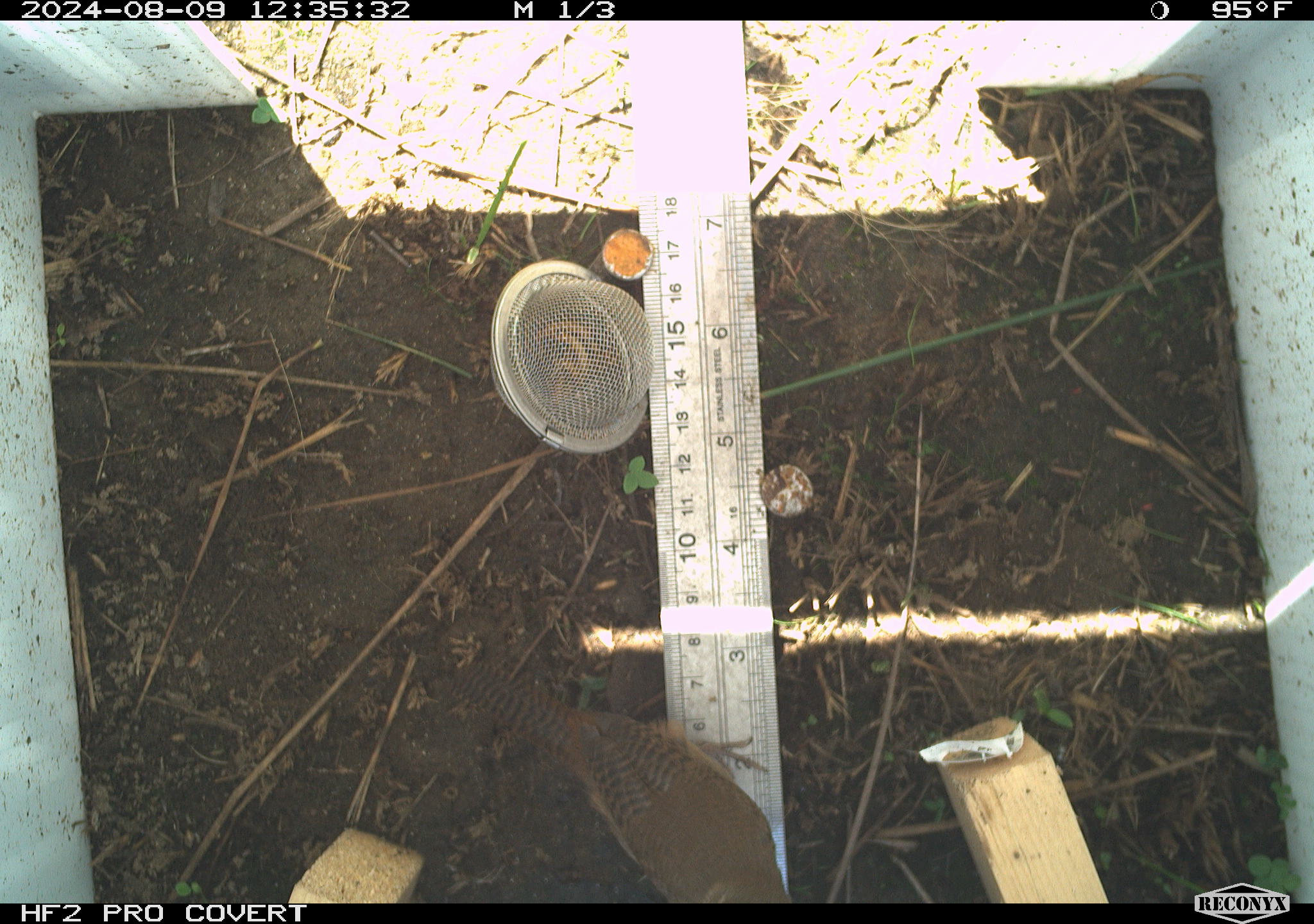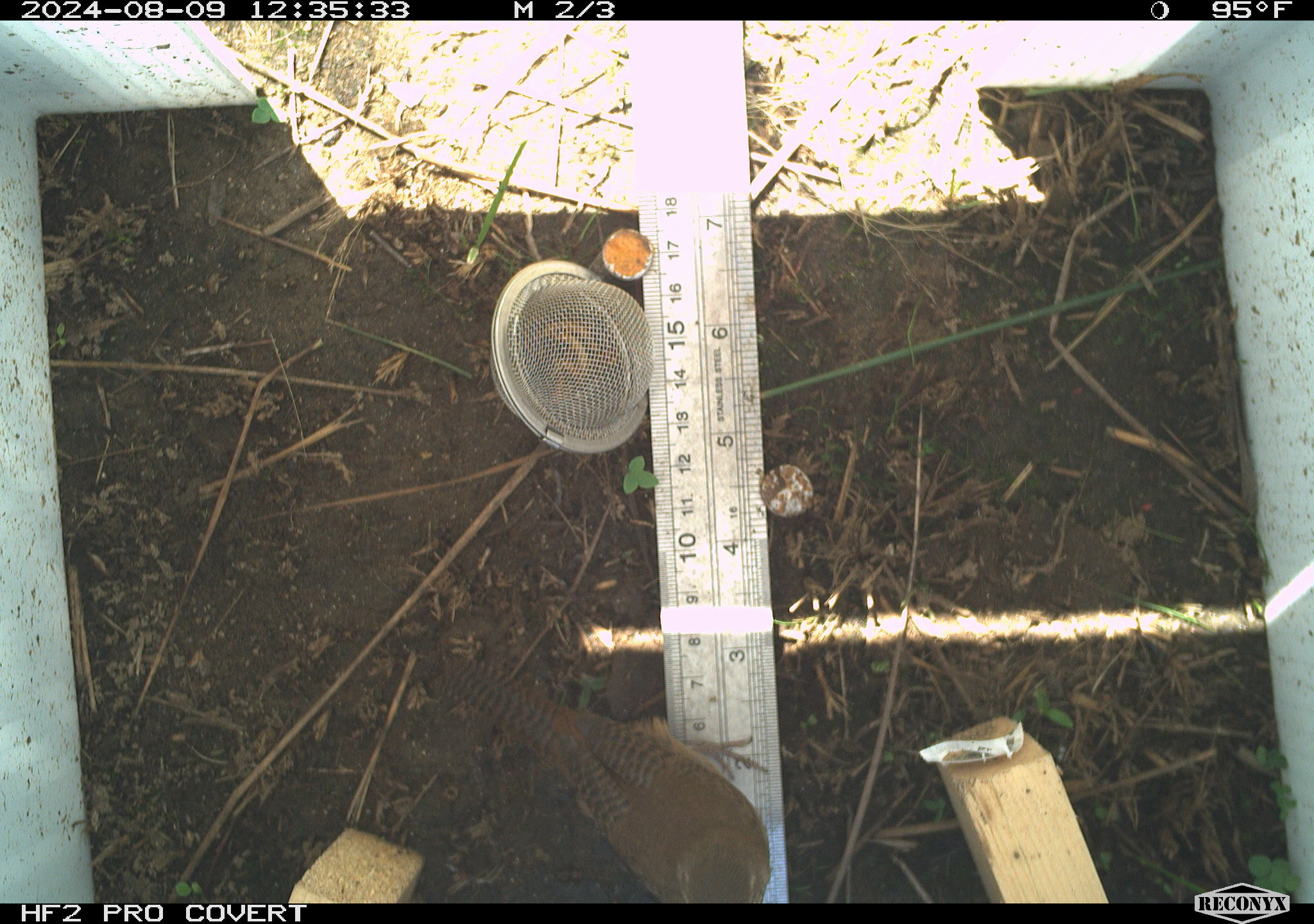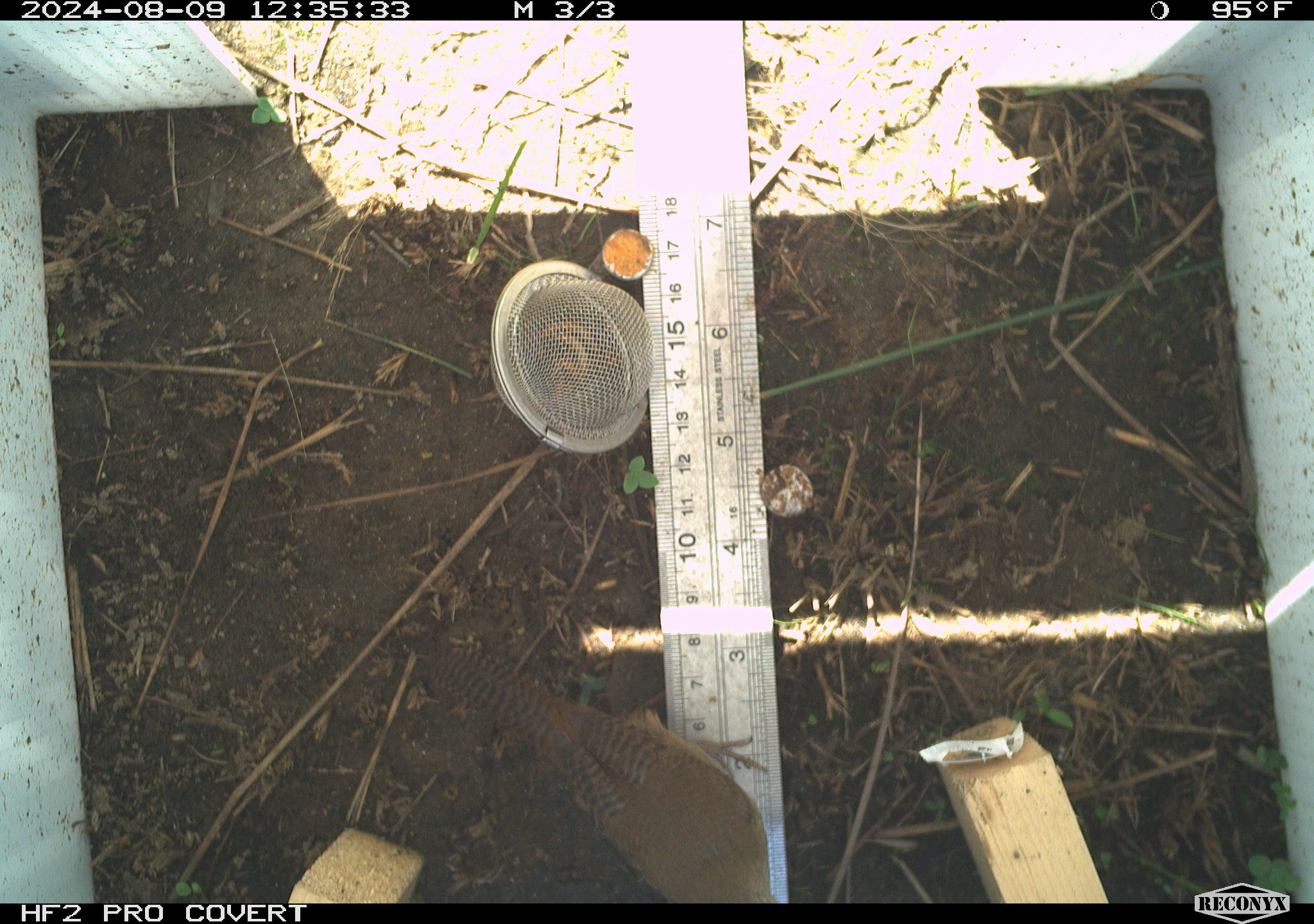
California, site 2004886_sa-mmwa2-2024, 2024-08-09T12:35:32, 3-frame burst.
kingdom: Animalia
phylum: Chordata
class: Aves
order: Passeriformes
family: Troglodytidae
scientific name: Troglodytidae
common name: wren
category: troglodytidae family